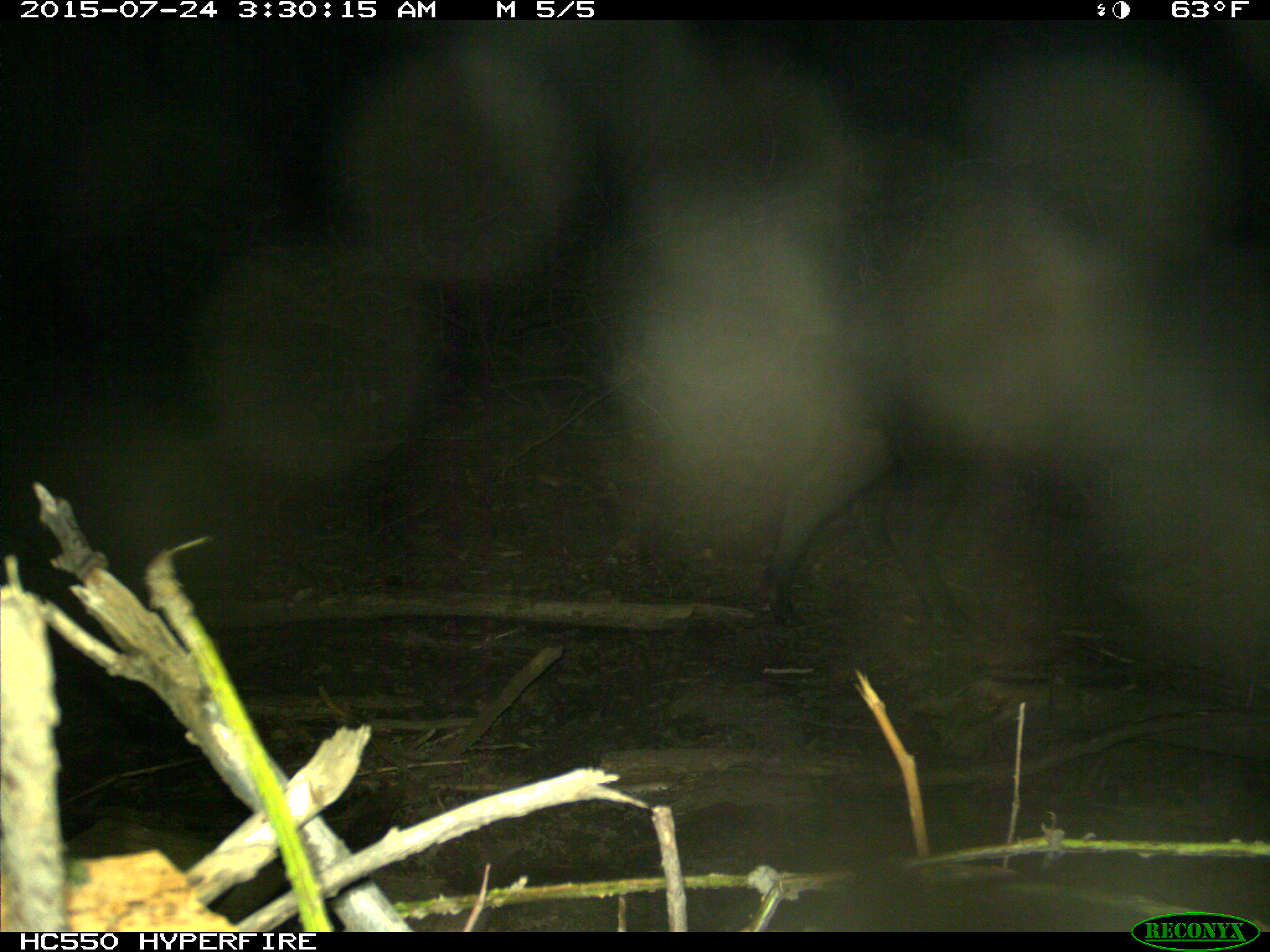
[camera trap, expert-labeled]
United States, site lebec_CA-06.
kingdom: Animalia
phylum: Chordata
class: Mammalia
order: Artiodactyla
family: Suidae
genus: Sus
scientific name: Sus scrofa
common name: wild boar